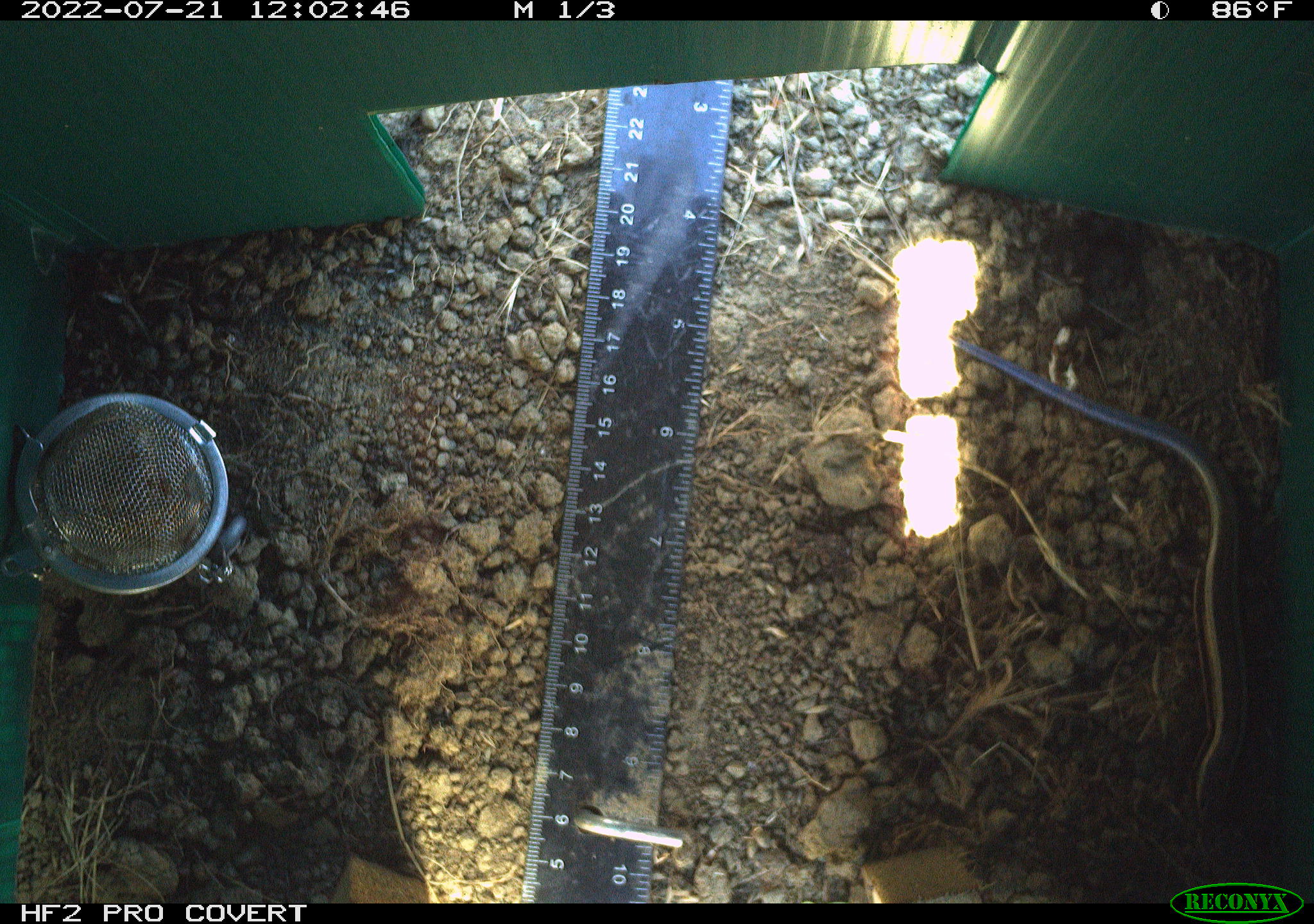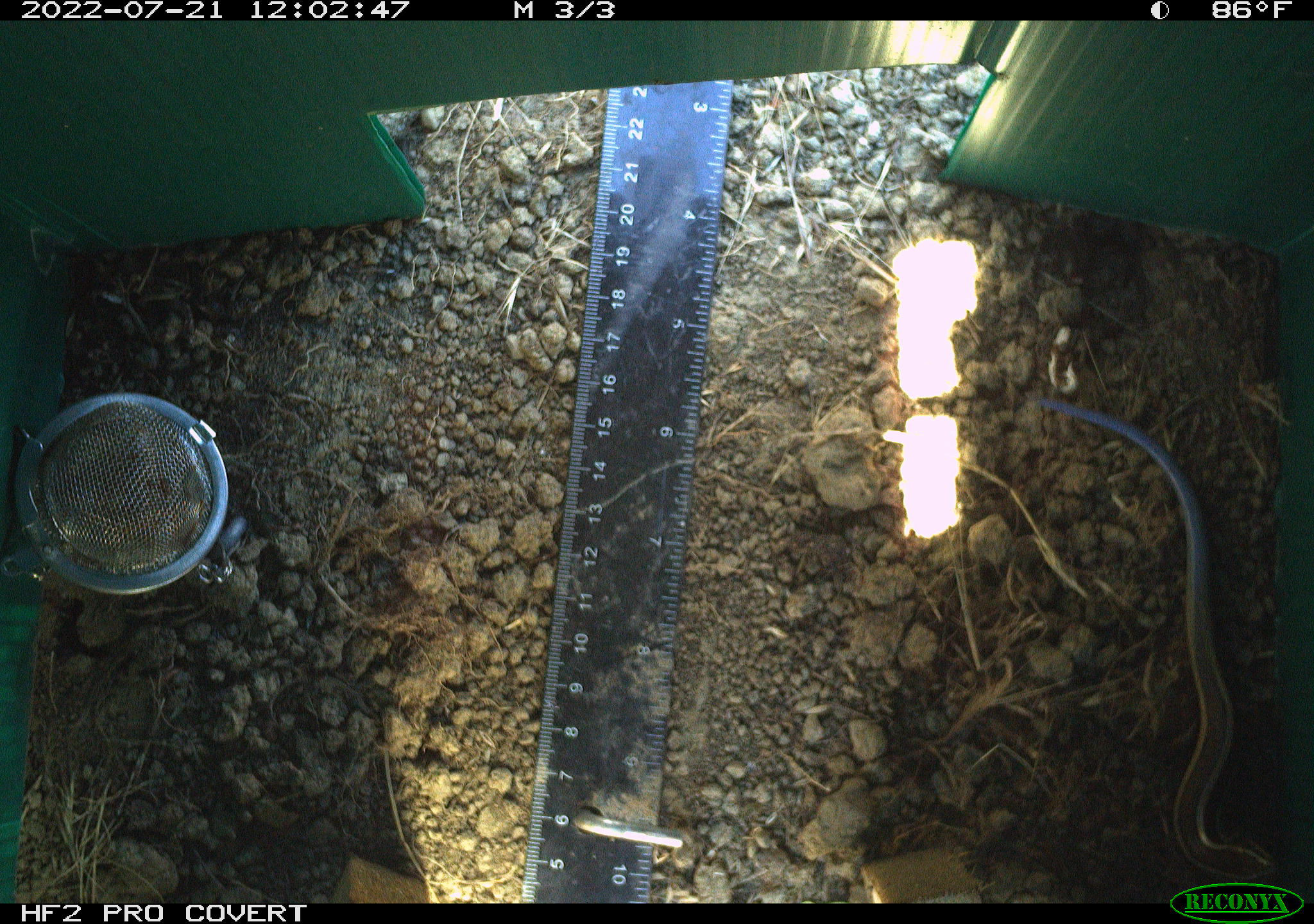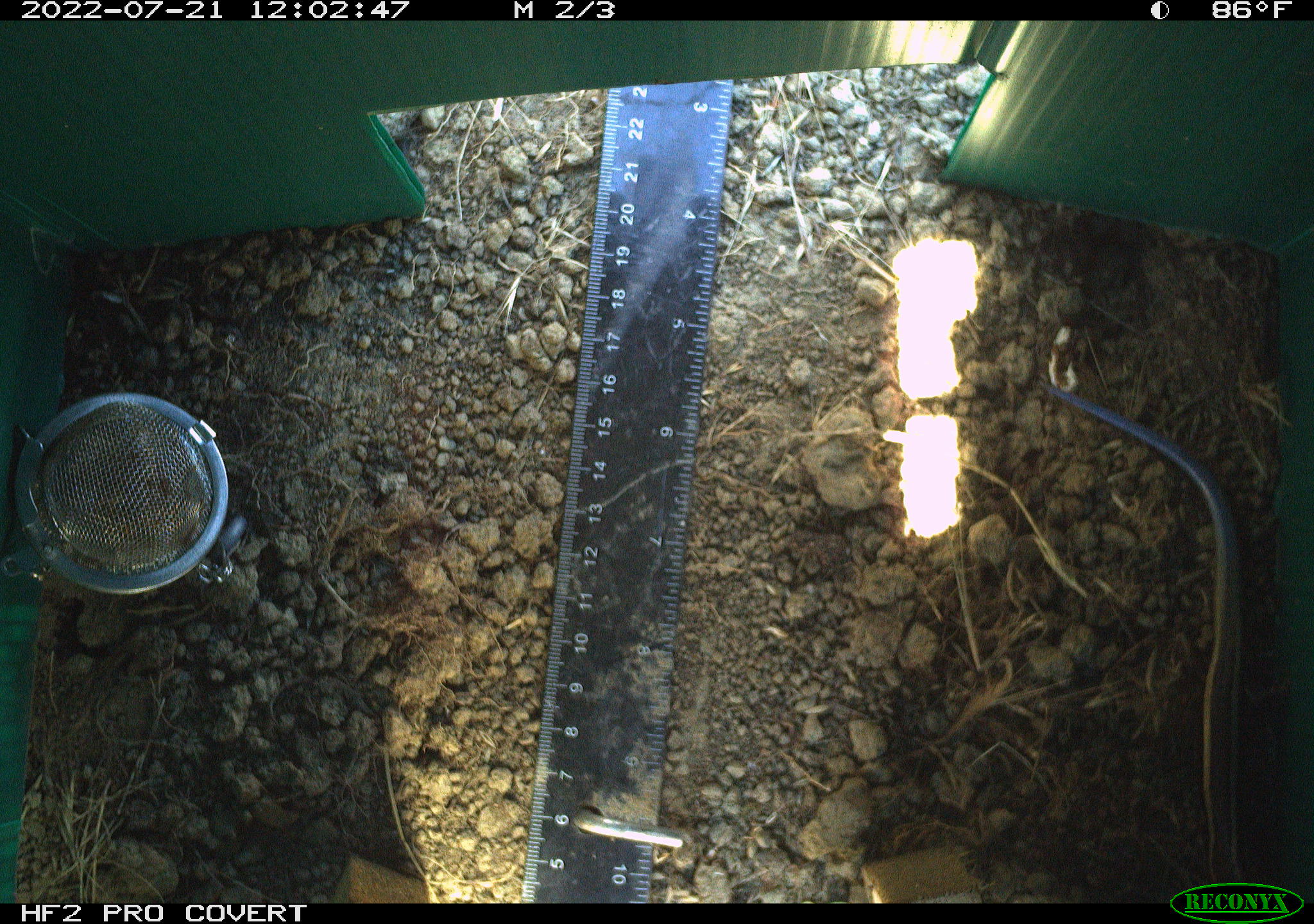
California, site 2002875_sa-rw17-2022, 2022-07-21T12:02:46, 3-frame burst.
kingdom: Animalia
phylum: Chordata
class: Reptilia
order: Squamata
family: Scincidae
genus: Plestiodon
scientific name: Plestiodon skiltonianus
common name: western skink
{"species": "western skink (Plestiodon skiltonianus)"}